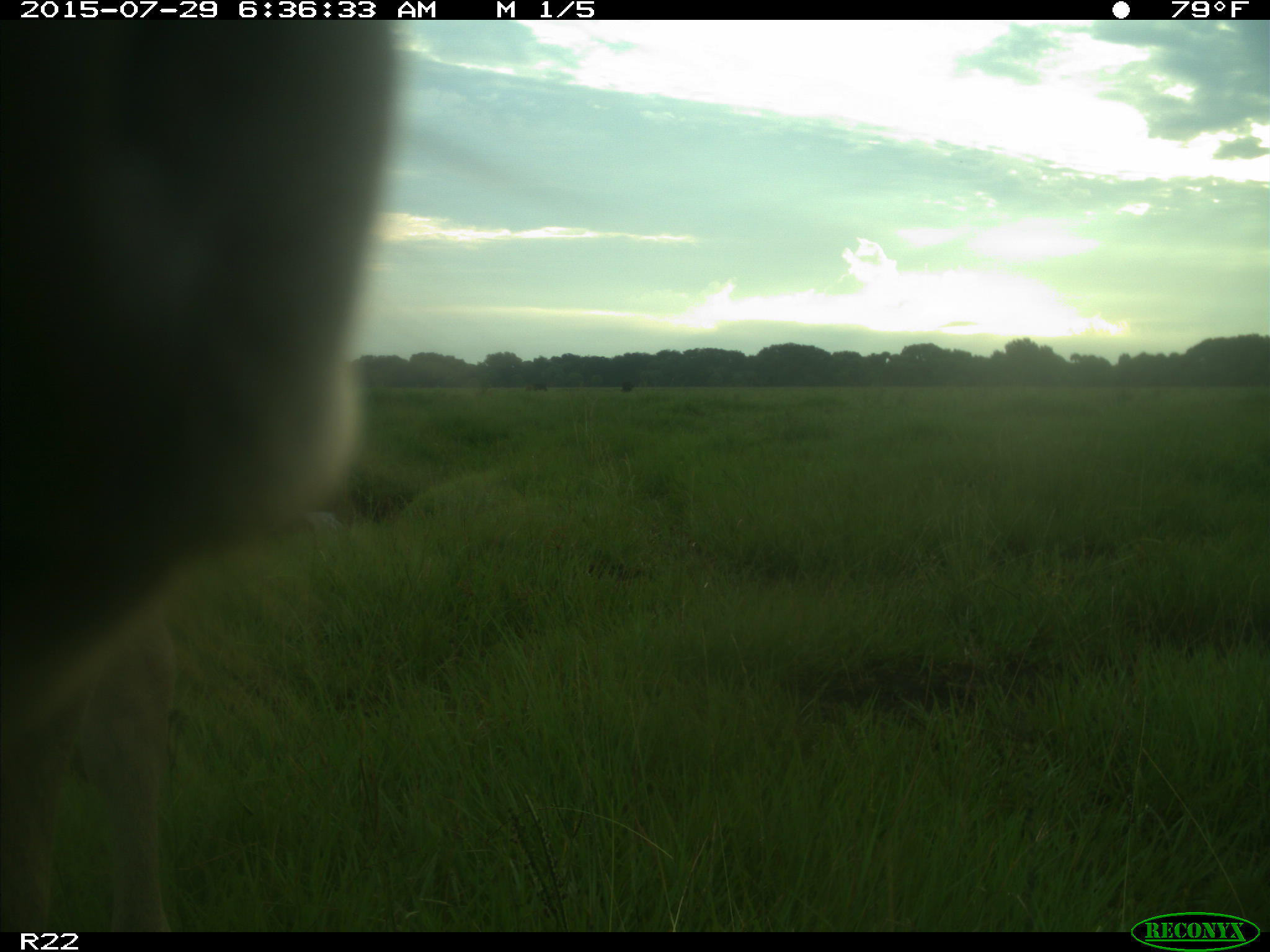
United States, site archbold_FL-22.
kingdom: Animalia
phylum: Chordata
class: Mammalia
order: Artiodactyla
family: Bovidae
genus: Bos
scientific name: Bos taurus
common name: domestic cow